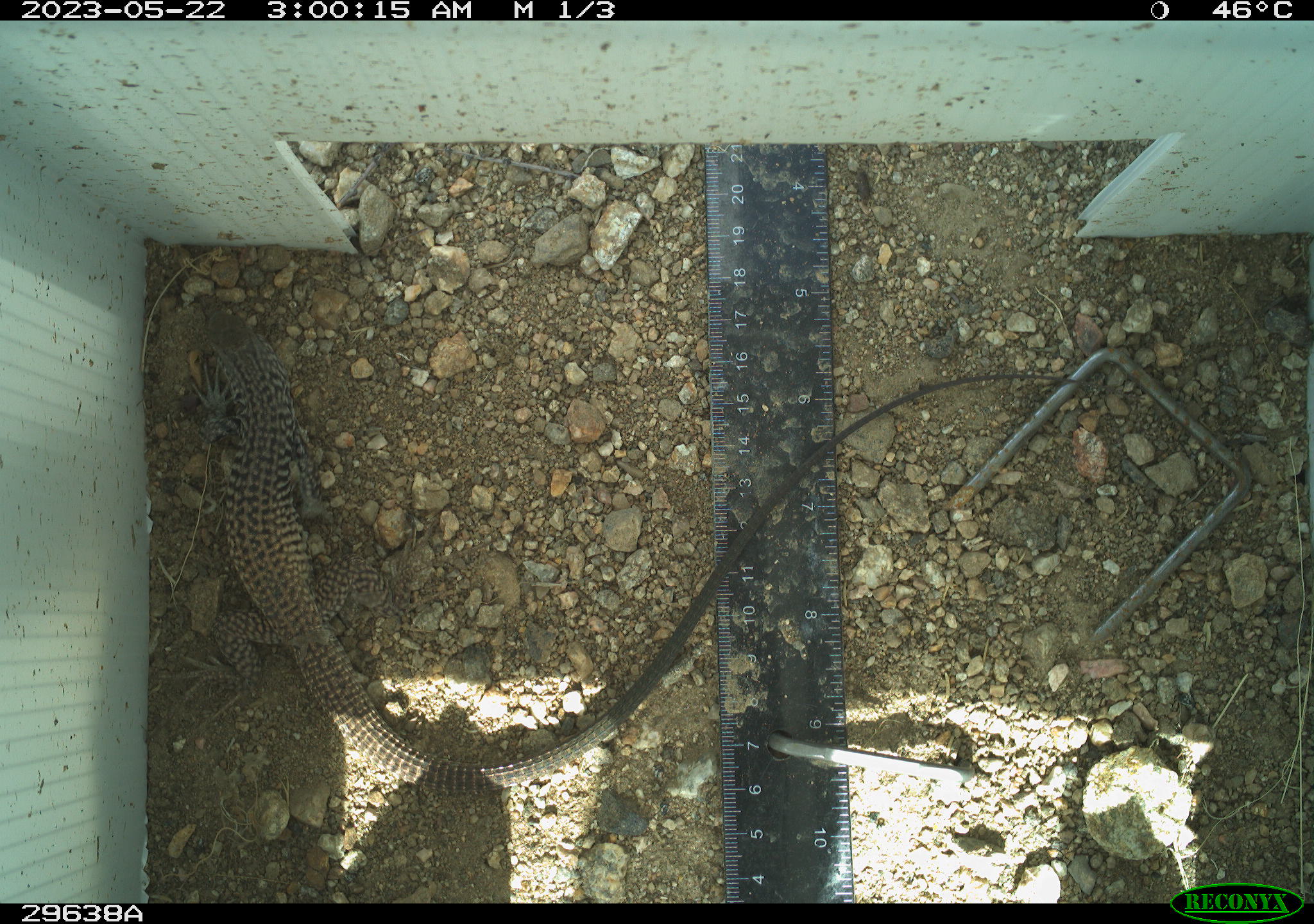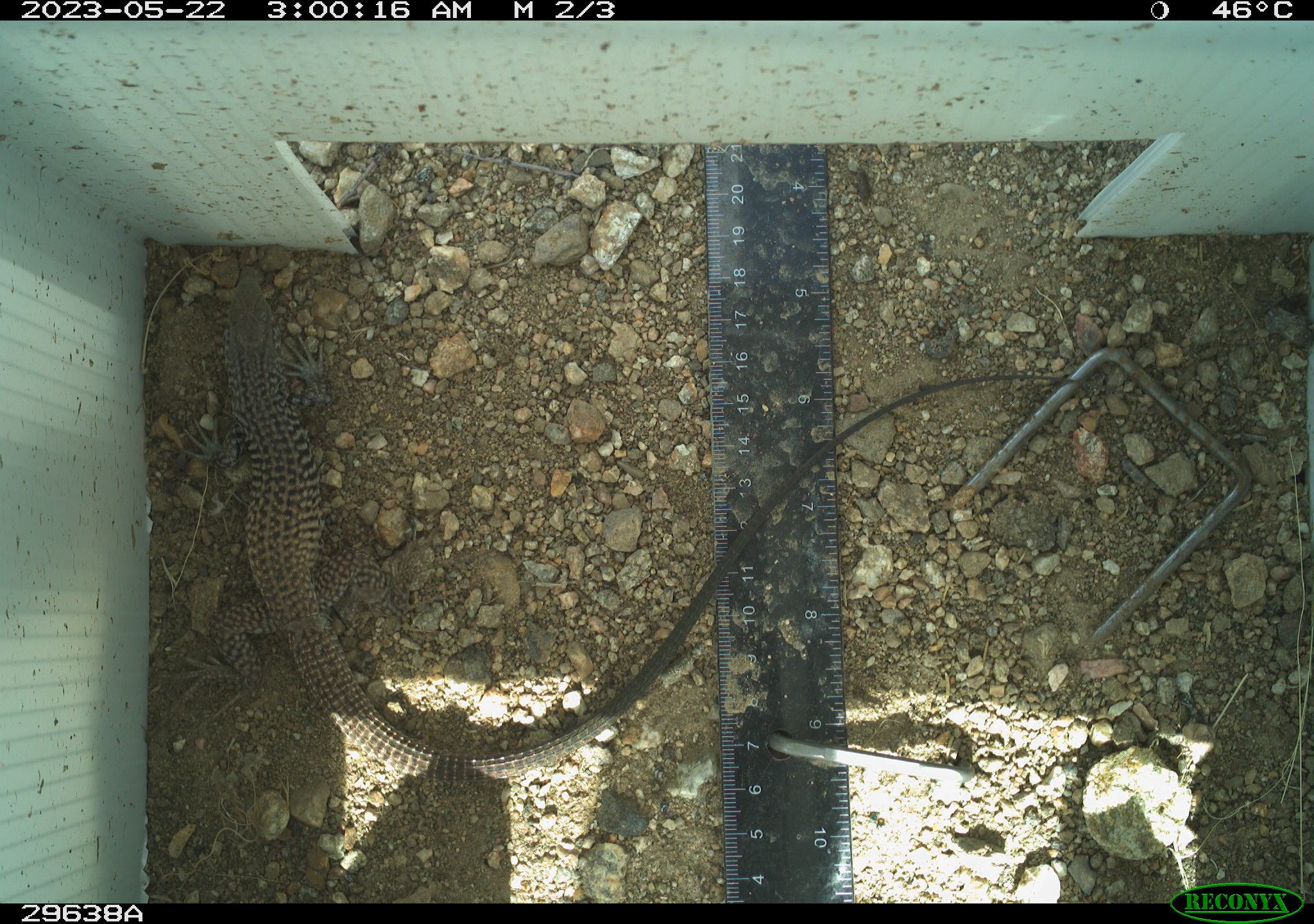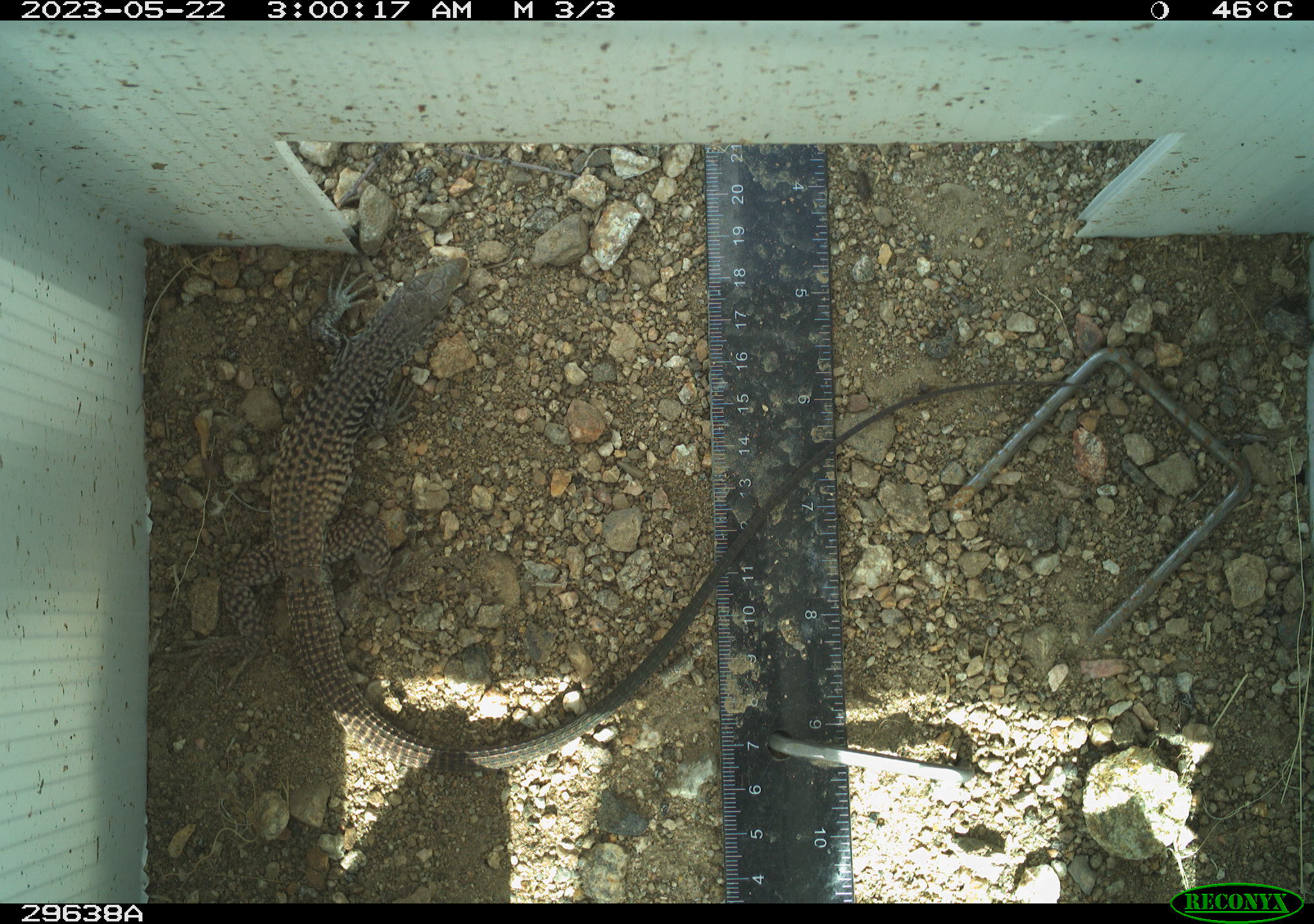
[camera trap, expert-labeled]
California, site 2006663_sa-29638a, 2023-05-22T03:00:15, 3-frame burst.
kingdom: Animalia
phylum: Chordata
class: Reptilia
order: Squamata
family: Teiidae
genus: Aspidoscelis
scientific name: Aspidoscelis tigris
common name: western whiptail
Western whiptail (Aspidoscelis tigris).